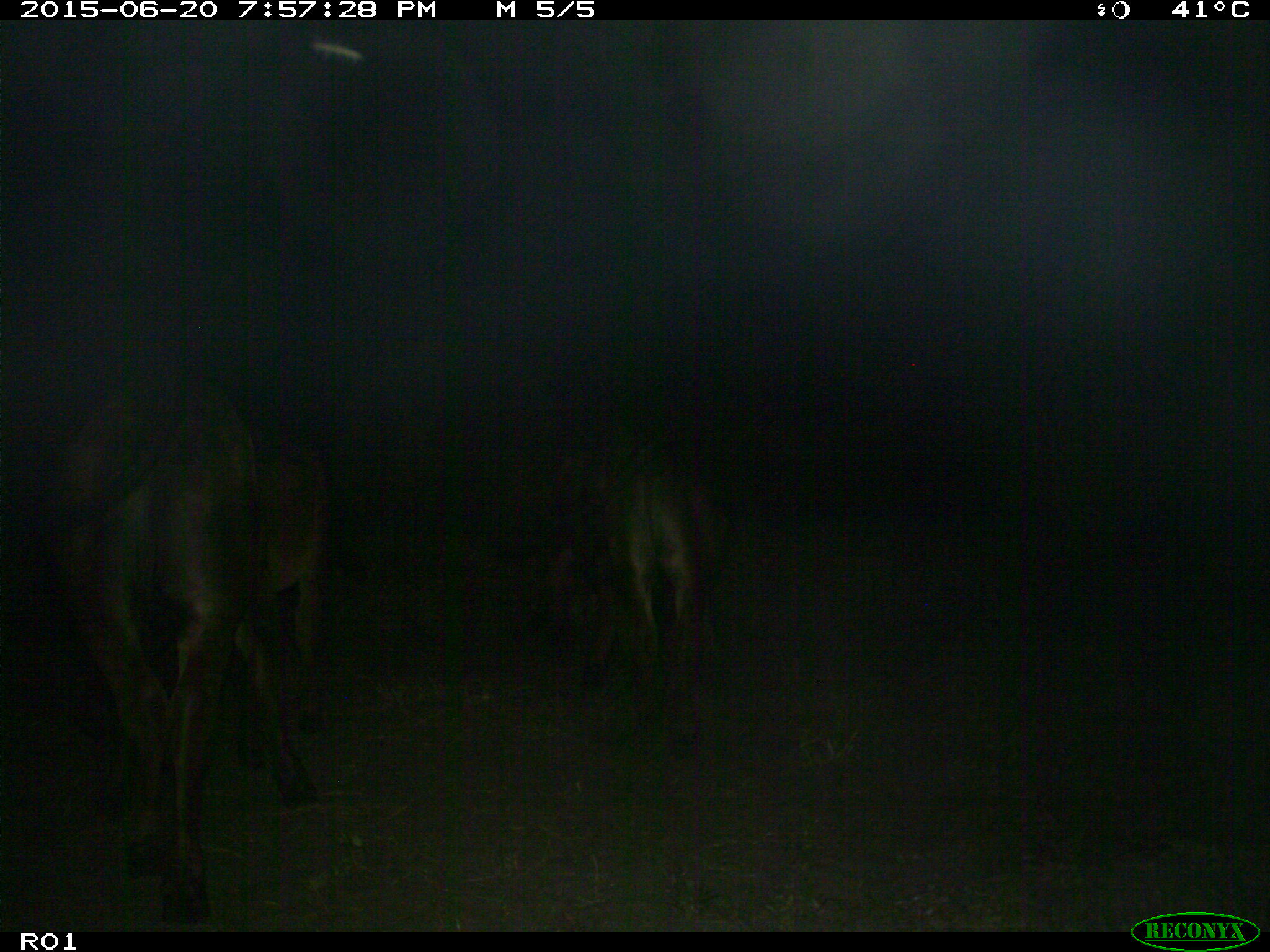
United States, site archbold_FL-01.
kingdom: Animalia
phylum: Chordata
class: Mammalia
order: Artiodactyla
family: Bovidae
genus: Bos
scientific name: Bos taurus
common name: domestic cow